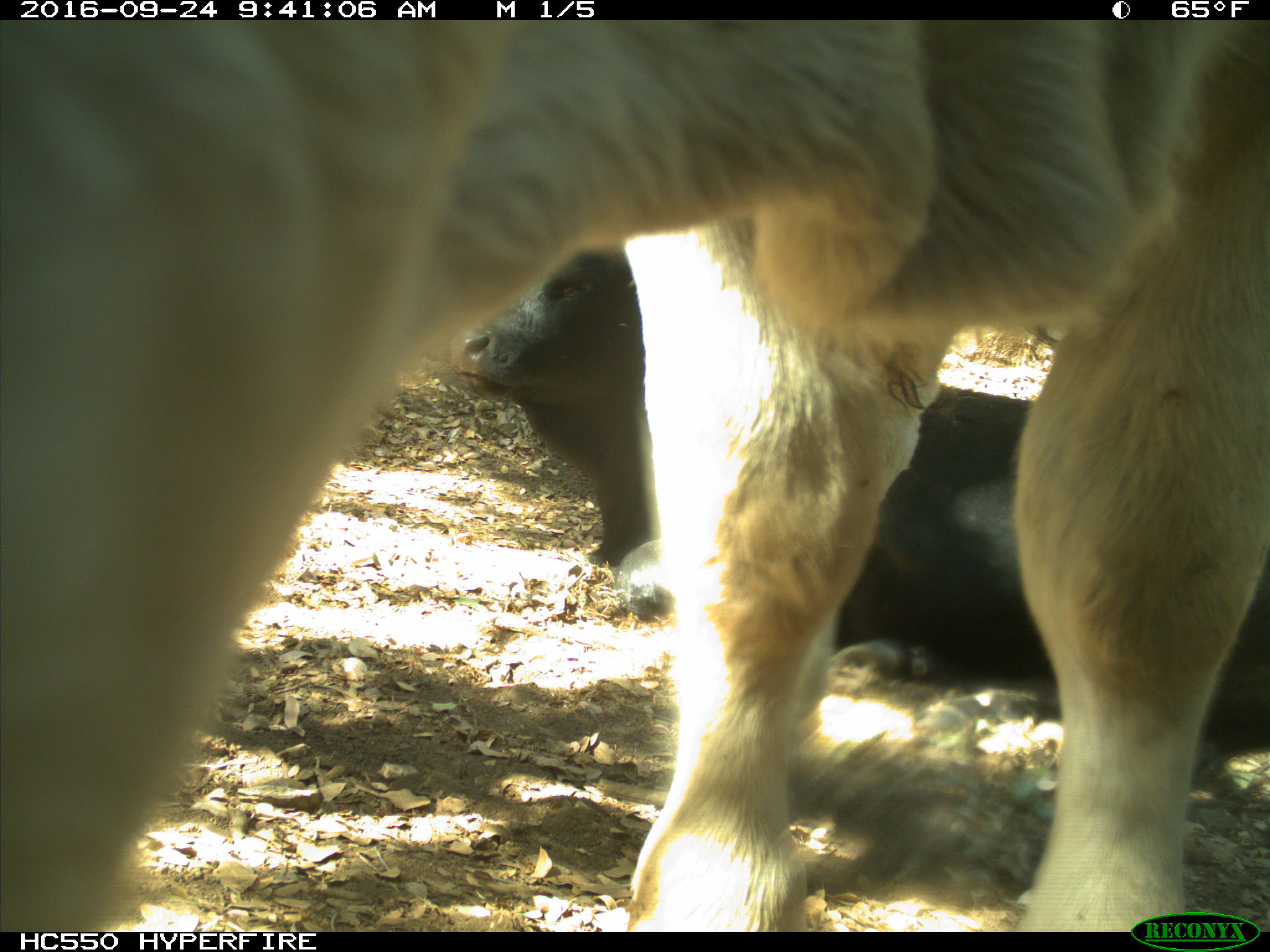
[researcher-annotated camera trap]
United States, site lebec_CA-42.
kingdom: Animalia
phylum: Chordata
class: Mammalia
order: Artiodactyla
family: Bovidae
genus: Bos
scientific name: Bos taurus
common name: domestic cow